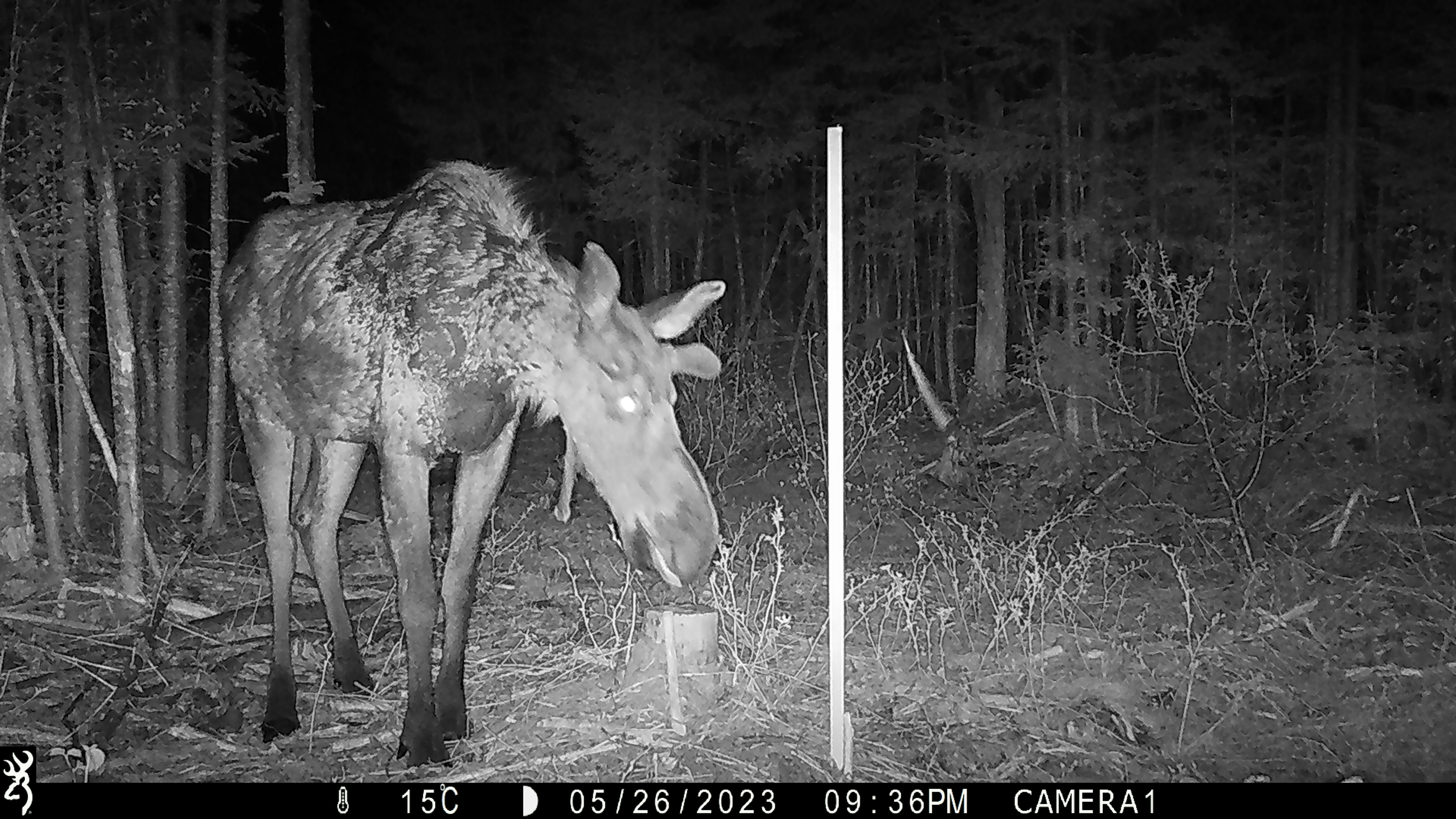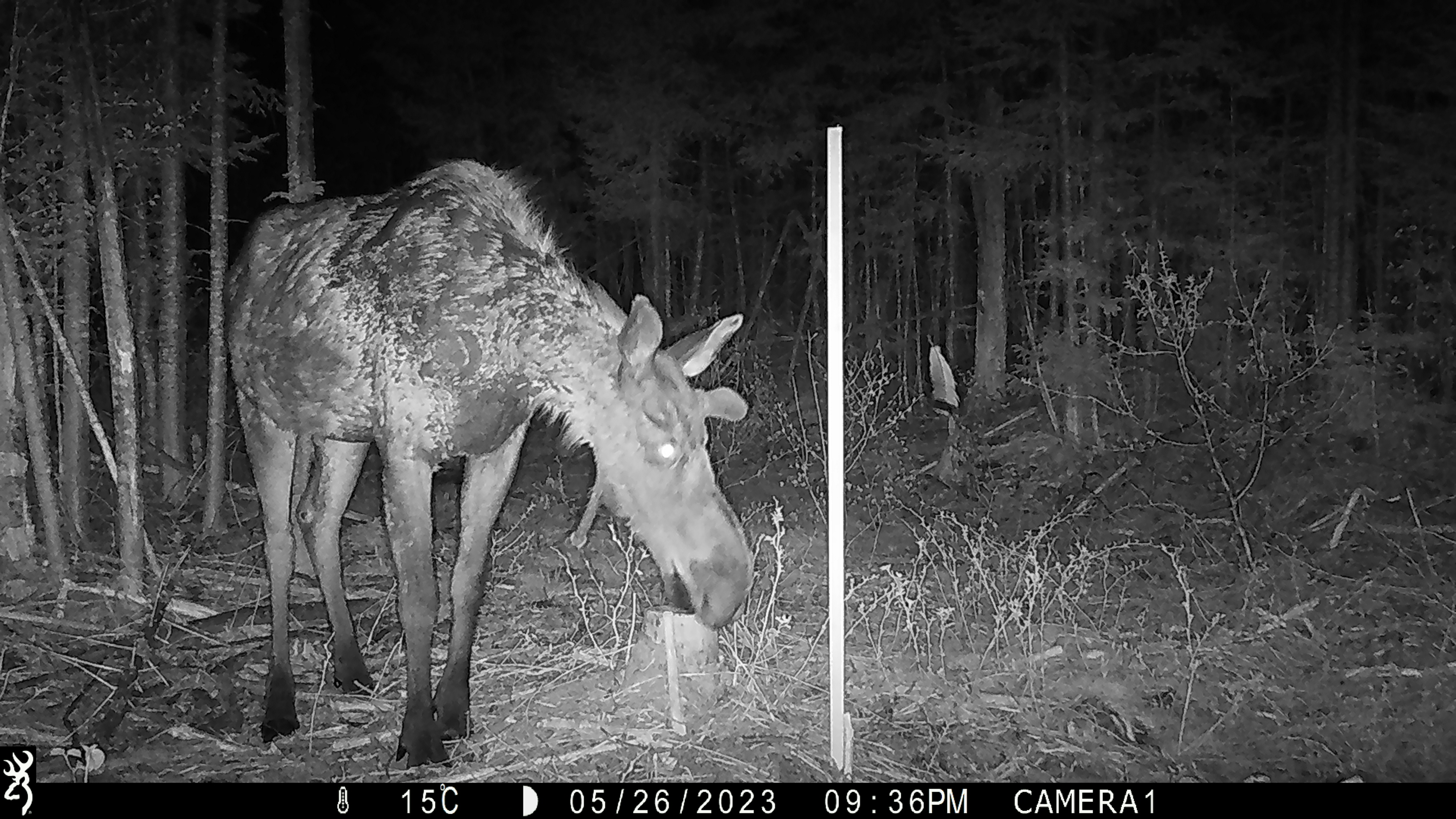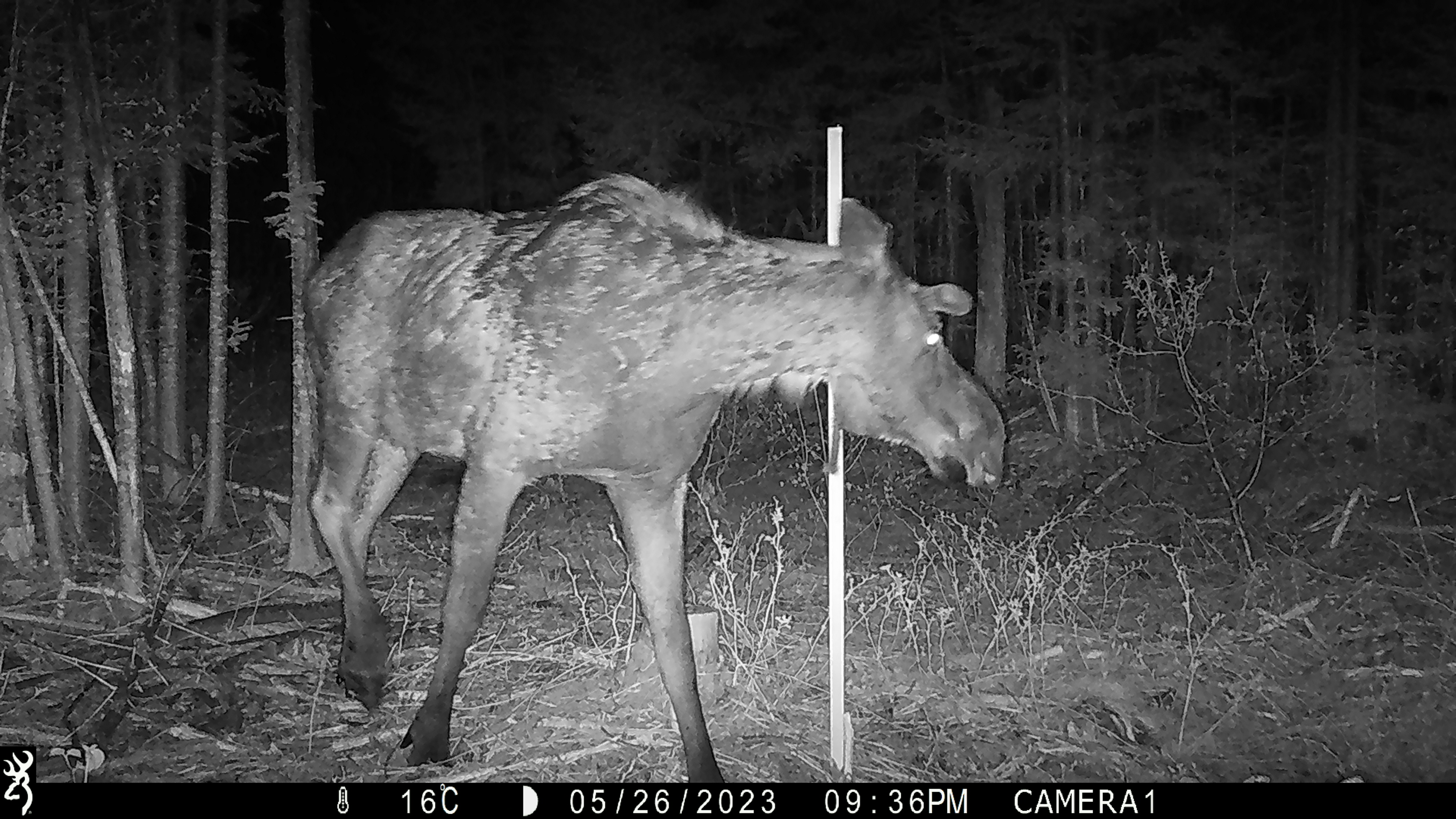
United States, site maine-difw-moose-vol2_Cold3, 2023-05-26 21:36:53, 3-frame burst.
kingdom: Animalia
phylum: Chordata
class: Mammalia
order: Artiodactyla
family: Cervidae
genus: Alces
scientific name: Alces alces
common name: moose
Moose (Alces alces).